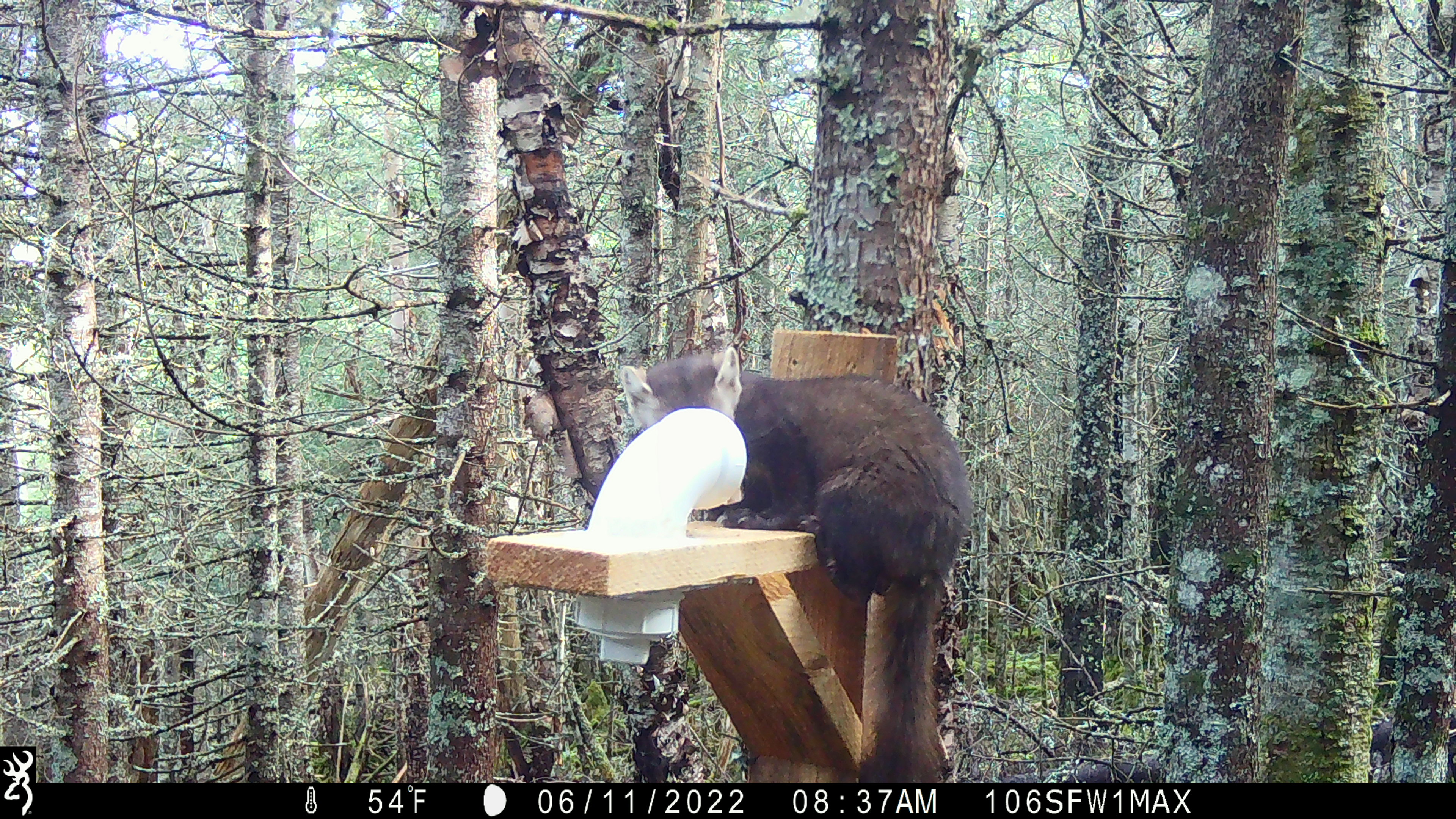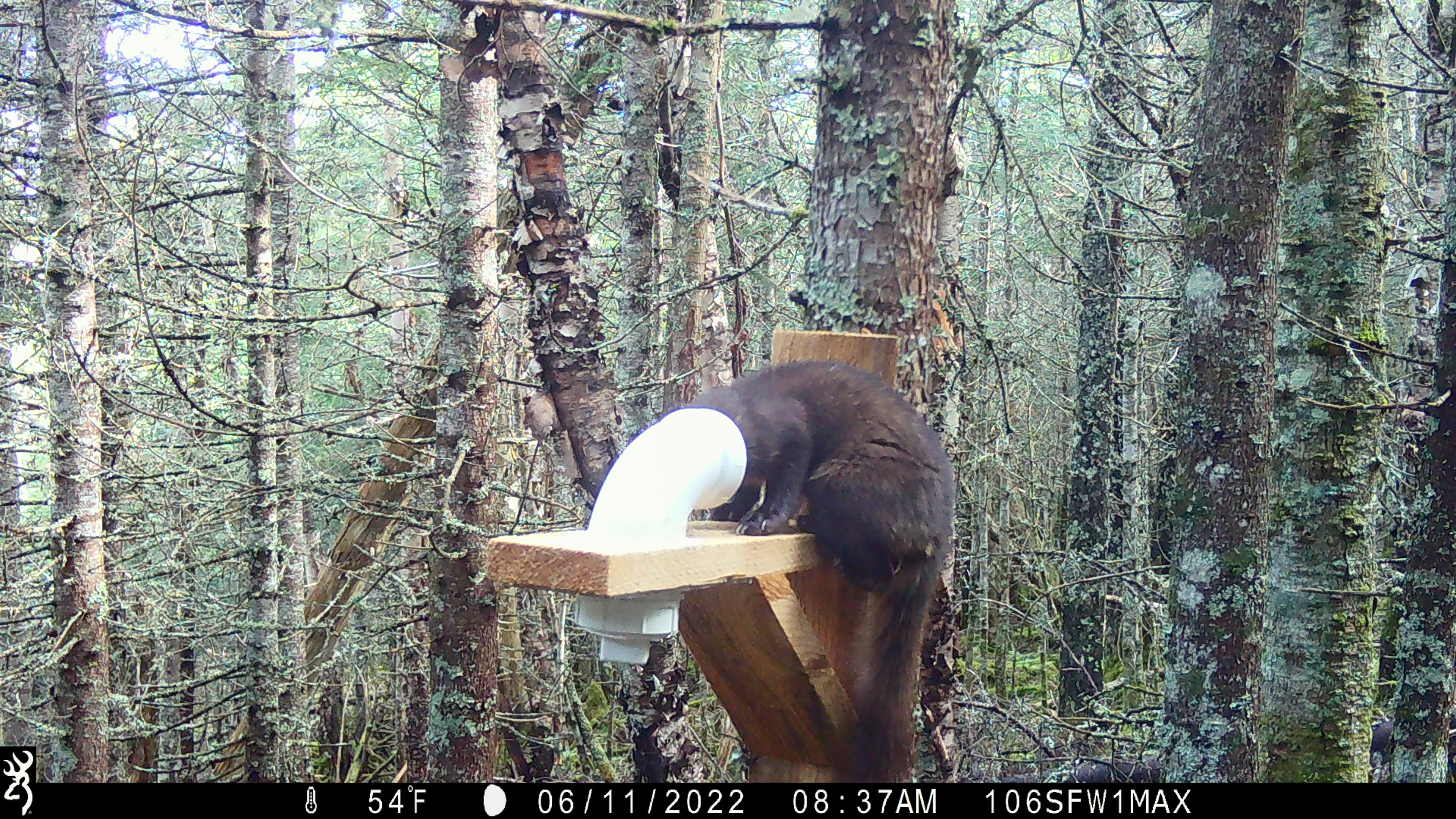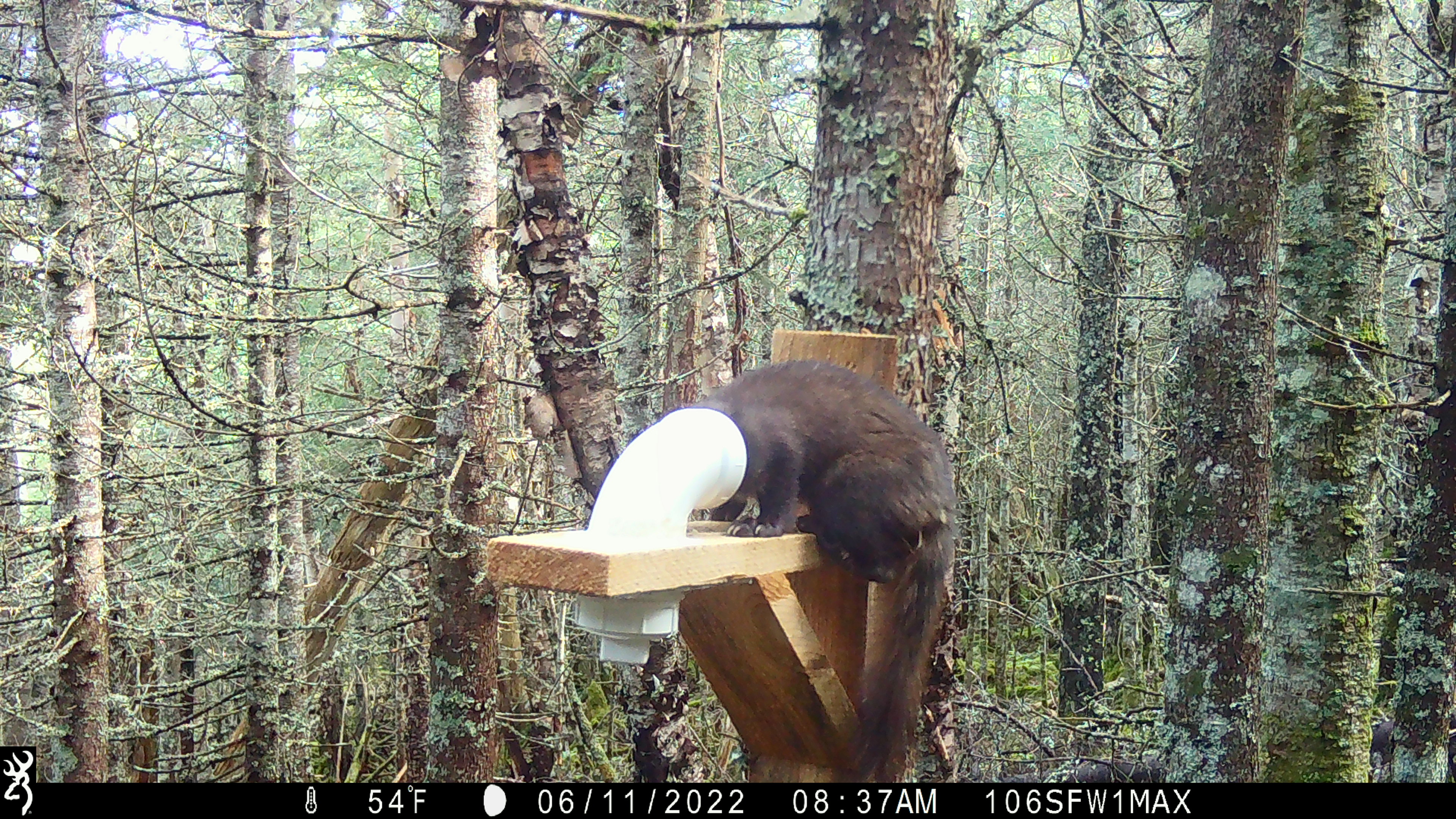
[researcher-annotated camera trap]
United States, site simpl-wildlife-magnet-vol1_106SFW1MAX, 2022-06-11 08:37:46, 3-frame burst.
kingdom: Animalia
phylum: Chordata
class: Mammalia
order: Carnivora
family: Mustelidae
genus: Martes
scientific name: Martes americana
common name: american marten